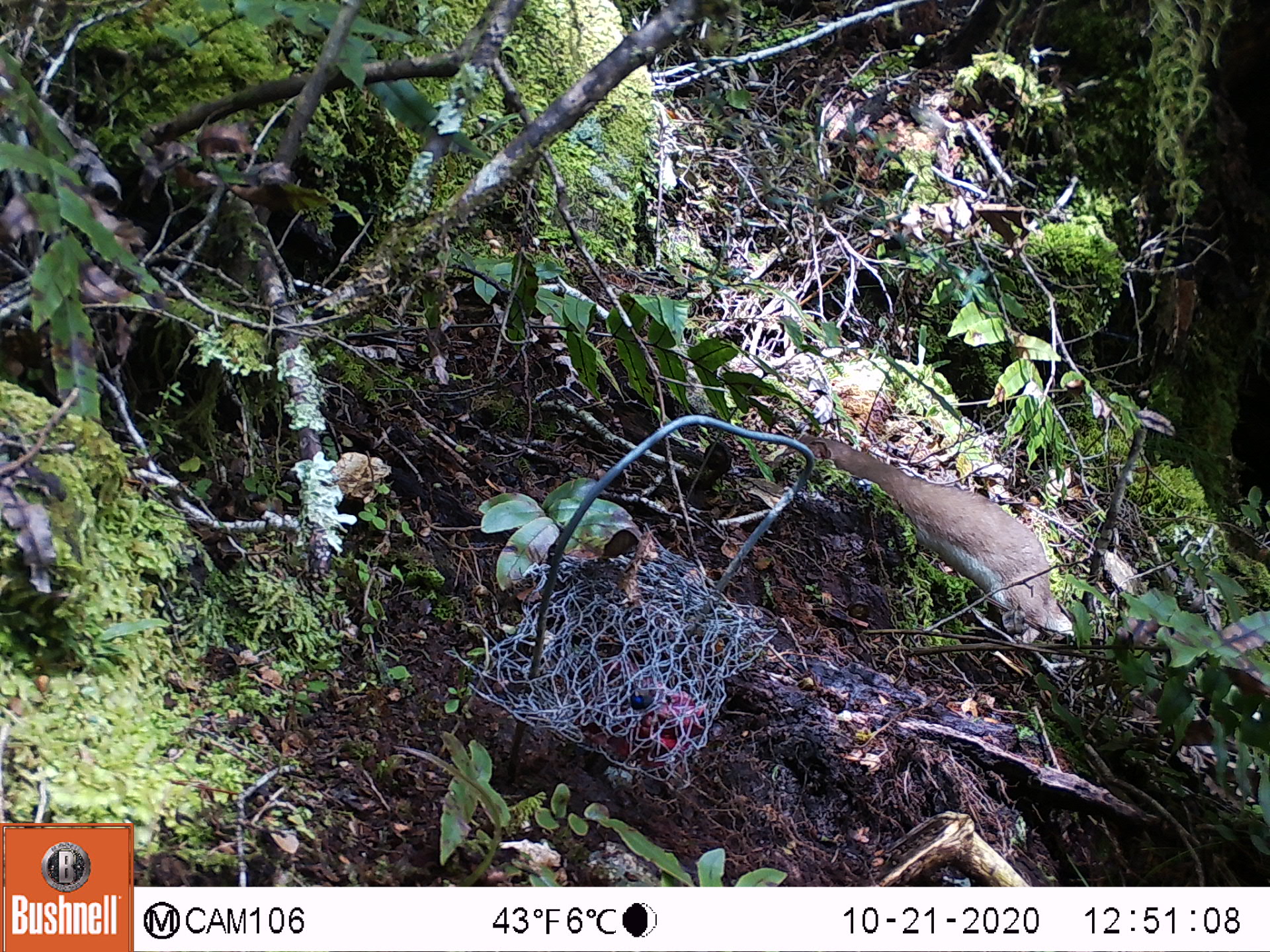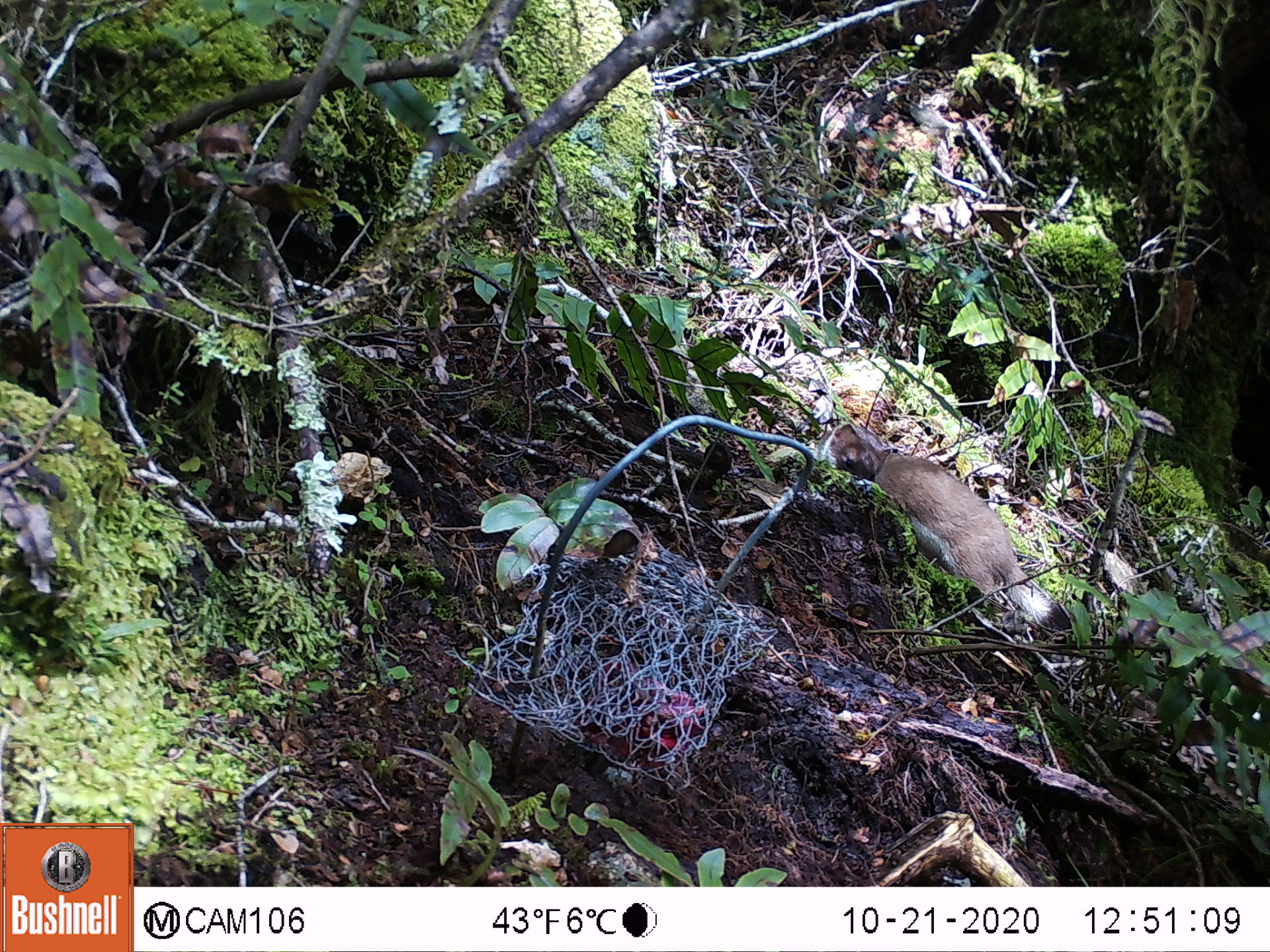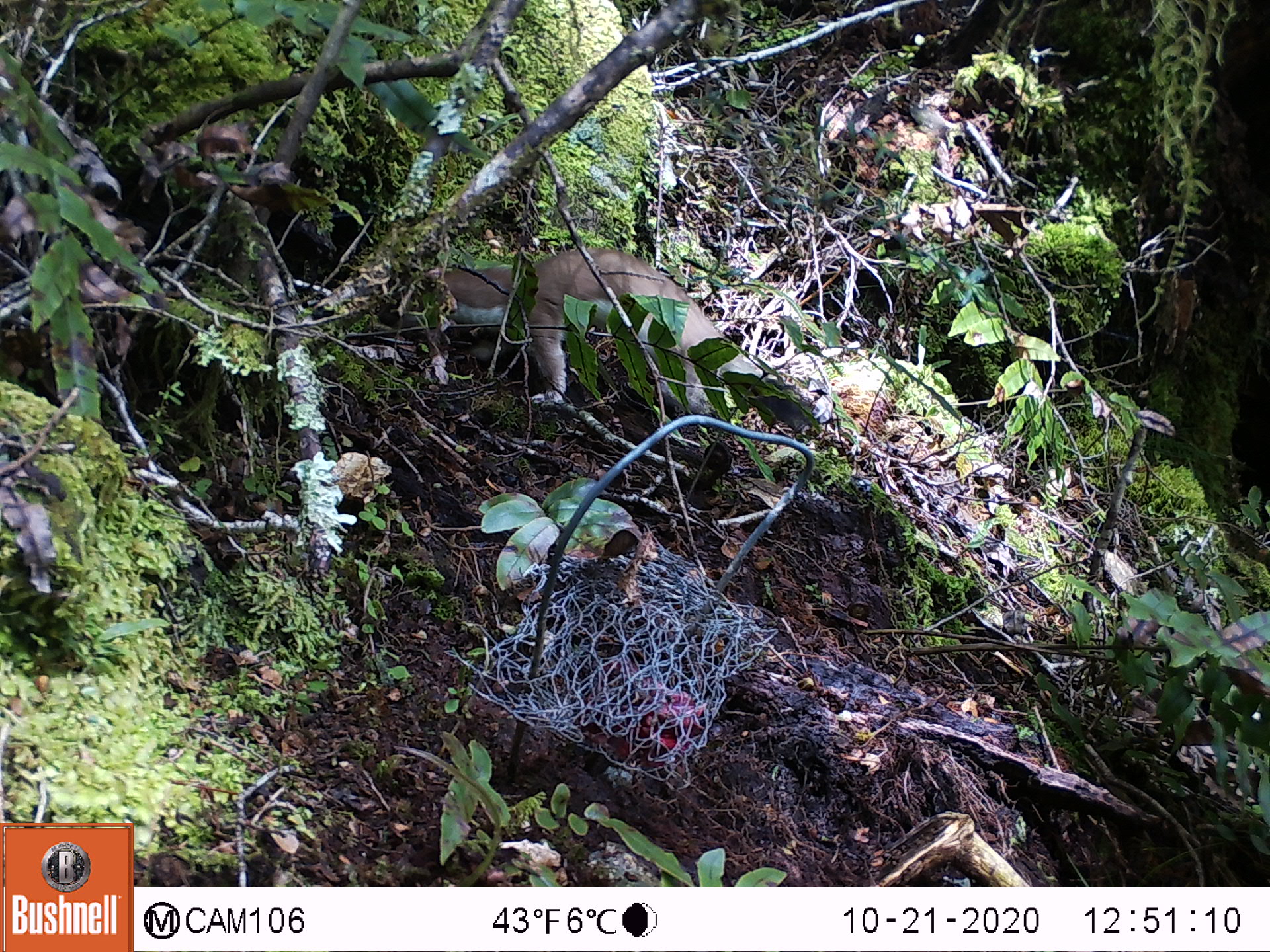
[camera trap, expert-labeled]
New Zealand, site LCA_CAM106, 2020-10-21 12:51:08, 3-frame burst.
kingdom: Animalia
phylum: Chordata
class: Mammalia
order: Carnivora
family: Mustelidae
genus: Mustela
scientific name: Mustela erminea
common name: stoat